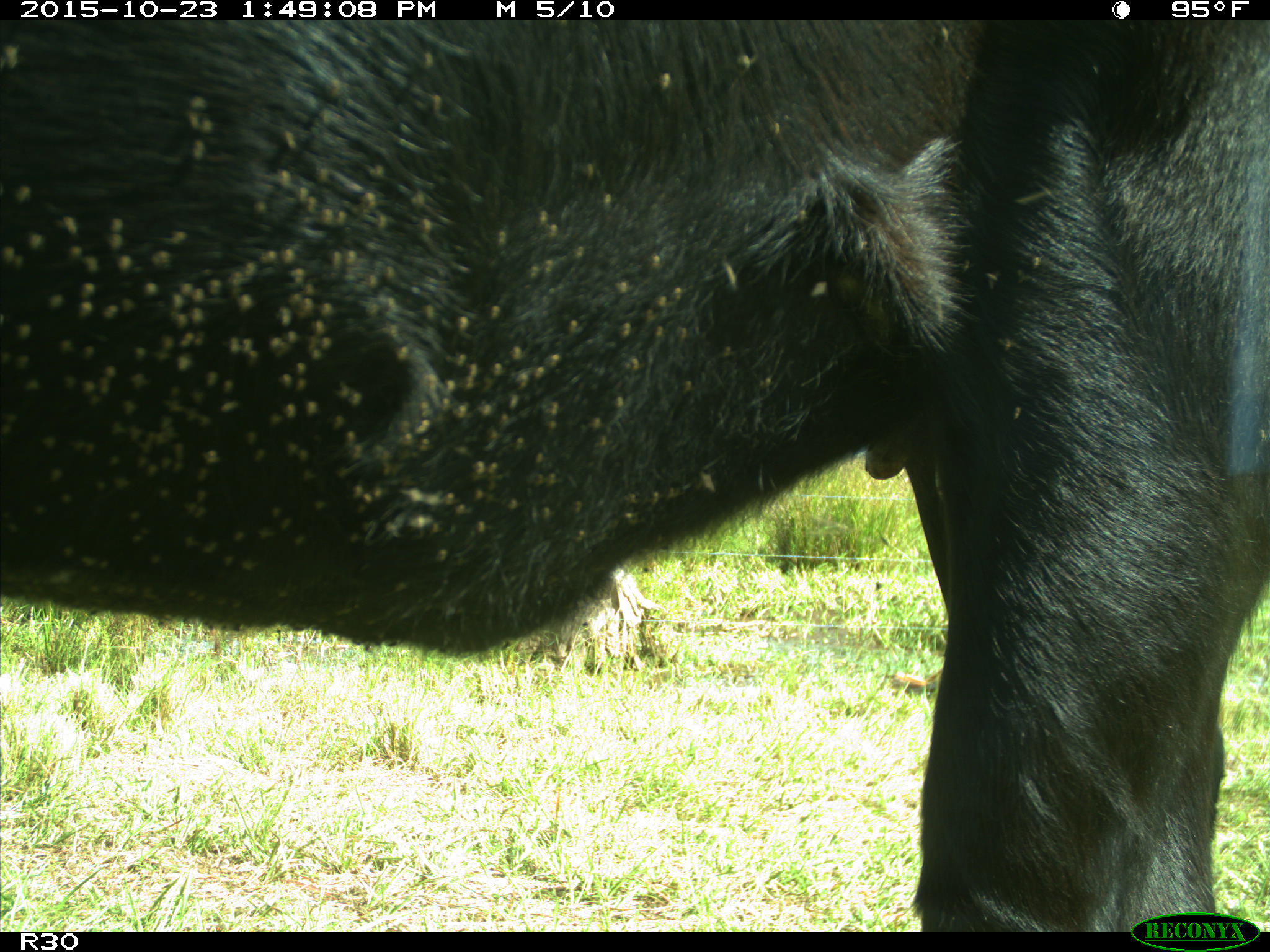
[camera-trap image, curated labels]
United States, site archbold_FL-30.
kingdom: Animalia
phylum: Chordata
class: Mammalia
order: Artiodactyla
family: Bovidae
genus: Bos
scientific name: Bos taurus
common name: domestic cow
Bos taurus (domestic cow).